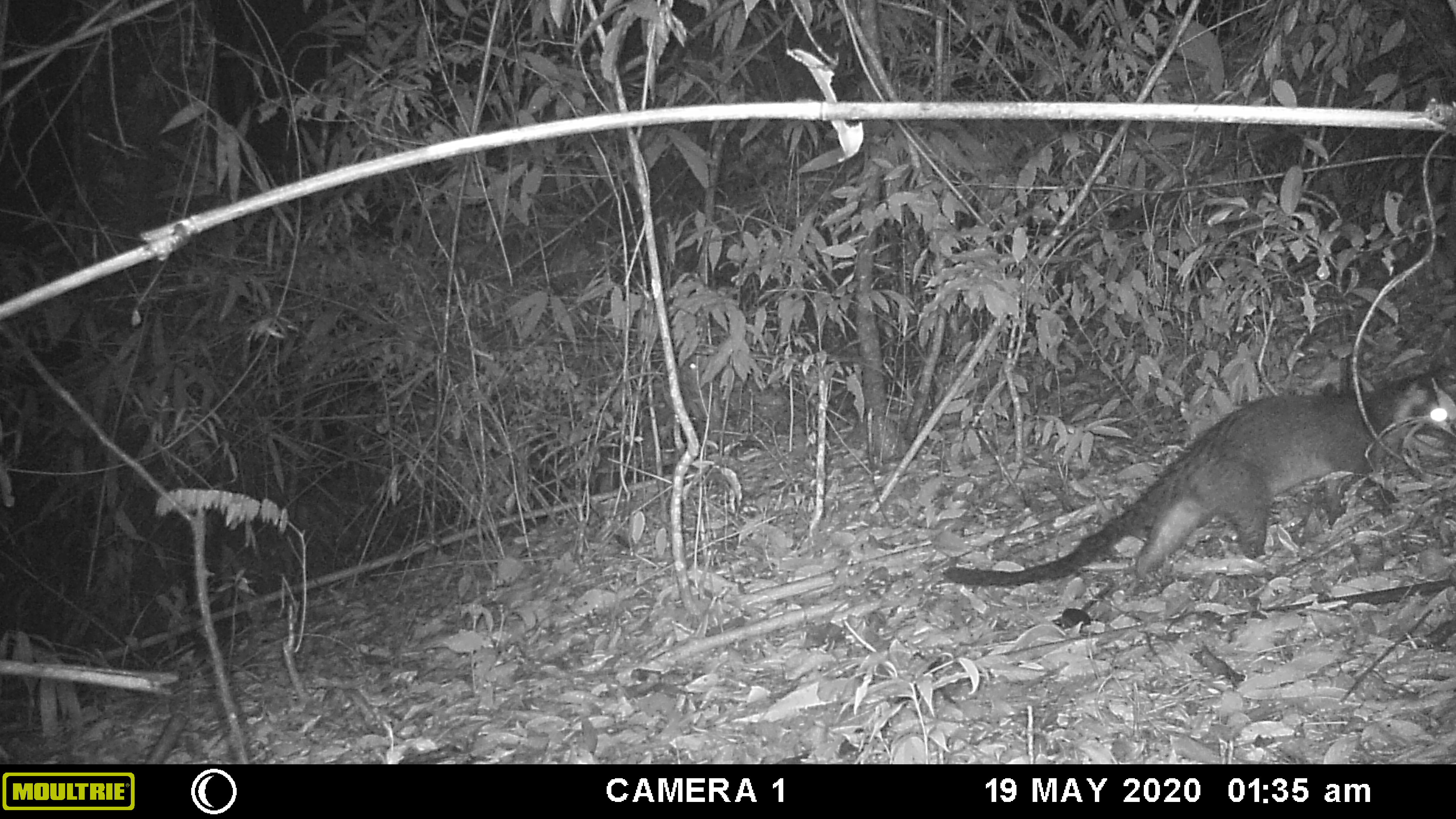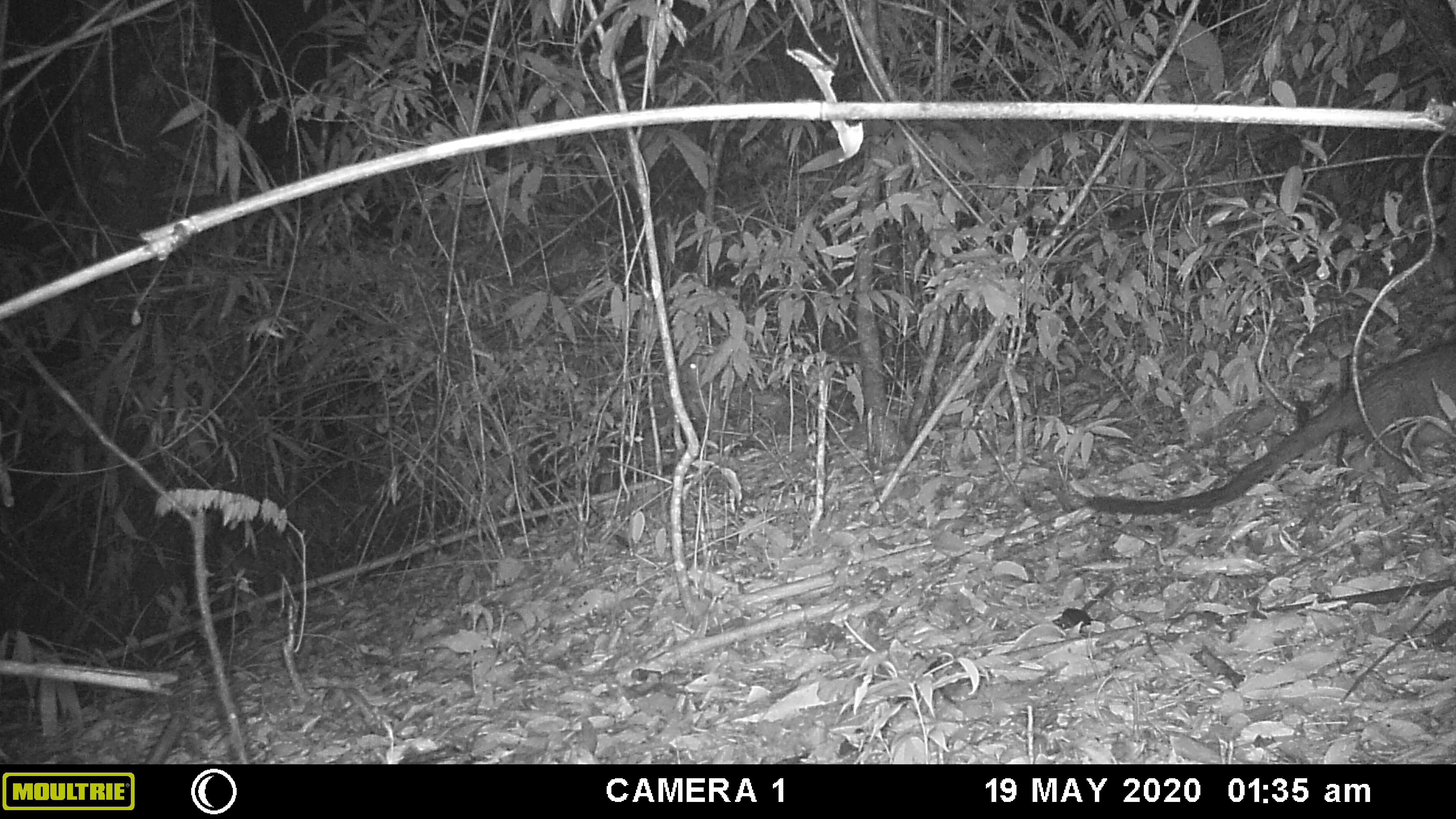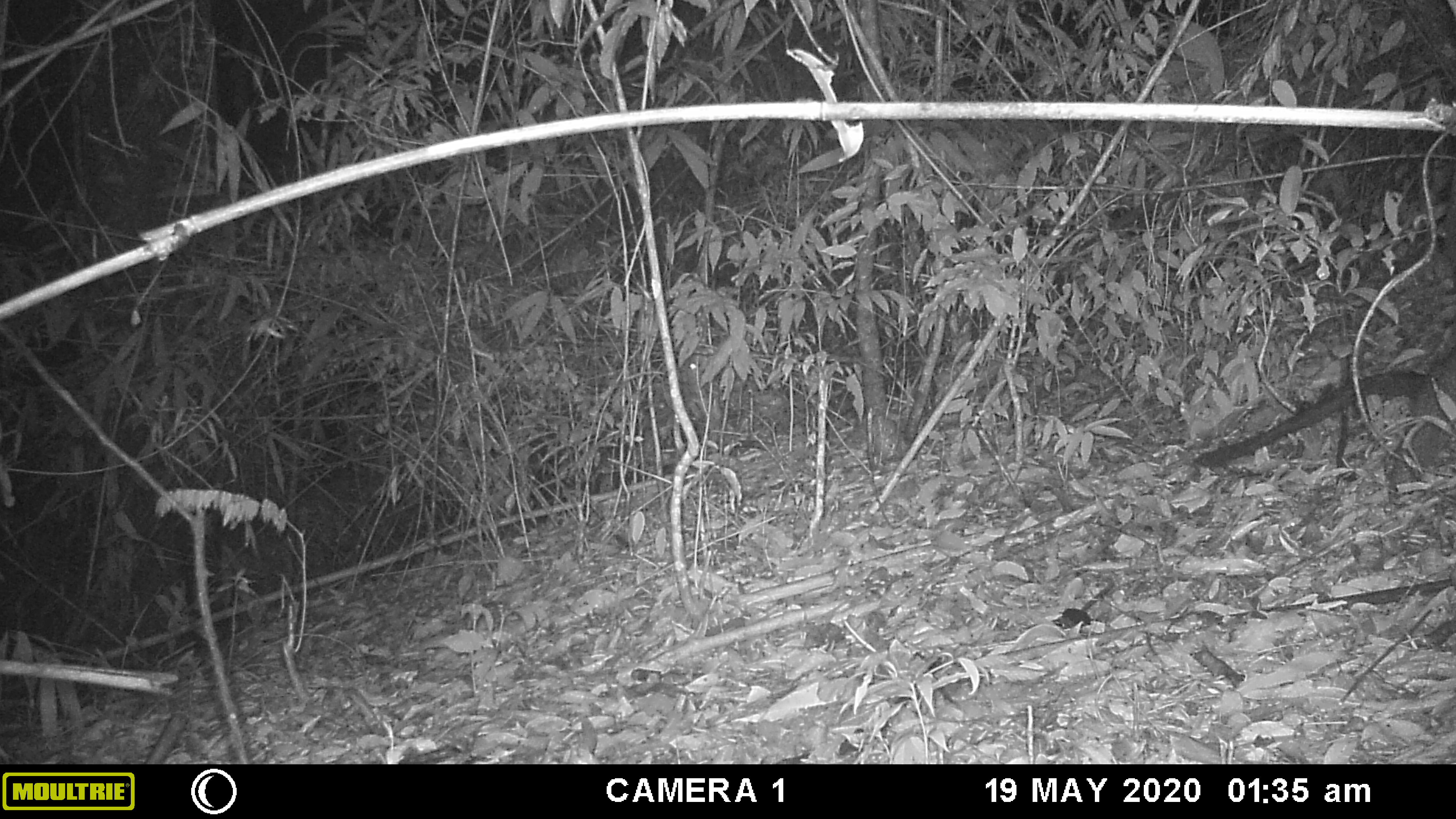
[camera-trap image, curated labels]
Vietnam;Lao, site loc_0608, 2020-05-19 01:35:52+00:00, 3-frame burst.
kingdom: Animalia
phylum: Chordata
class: Mammalia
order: Carnivora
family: Viverridae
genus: Paguma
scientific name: Paguma larvata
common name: masked palm civet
Masked palm civet (Paguma larvata). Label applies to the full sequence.